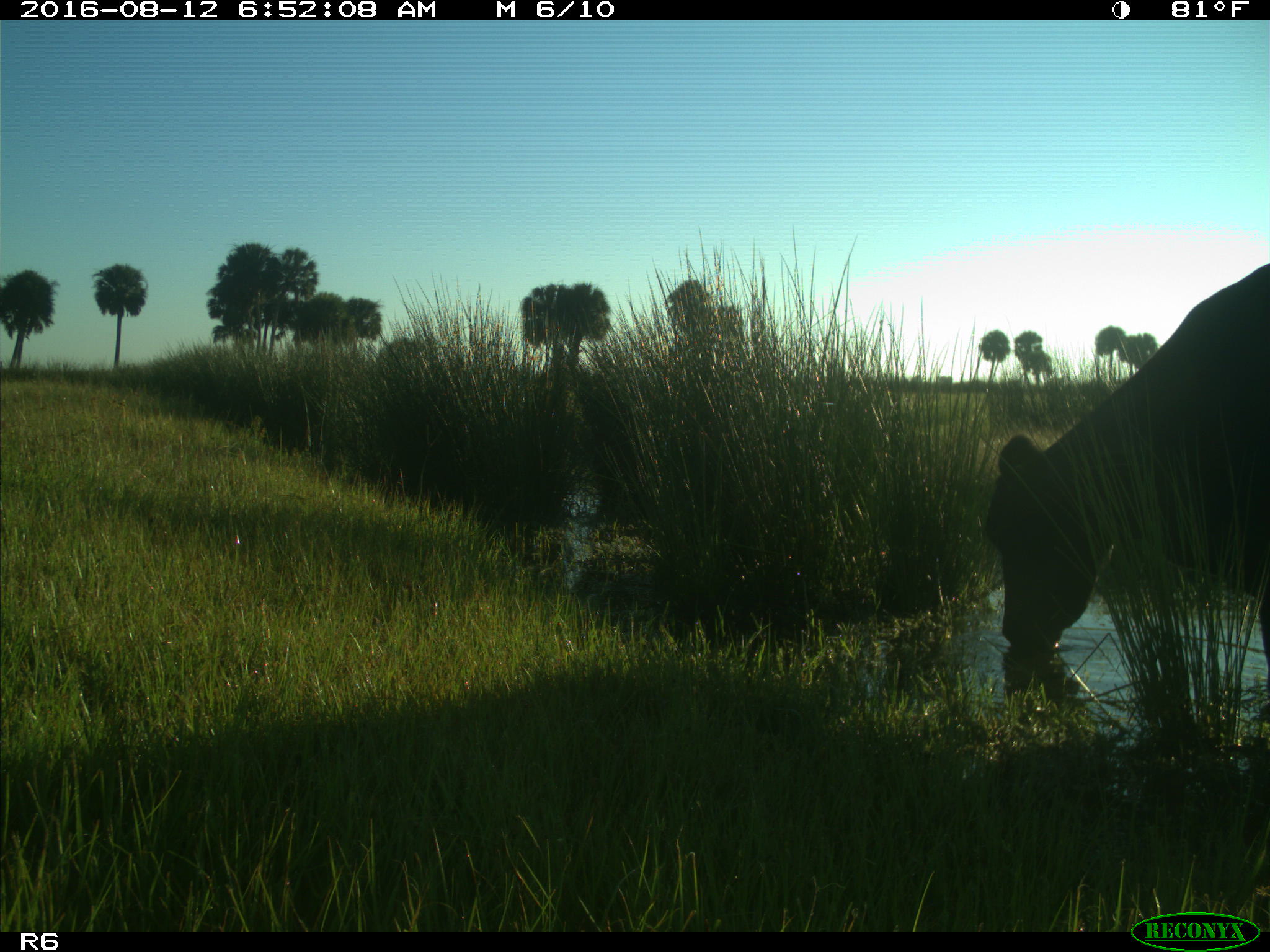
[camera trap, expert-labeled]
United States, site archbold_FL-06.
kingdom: Animalia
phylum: Chordata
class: Mammalia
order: Artiodactyla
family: Bovidae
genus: Bos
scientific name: Bos taurus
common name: domestic cow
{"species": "Bos taurus (domestic cow)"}